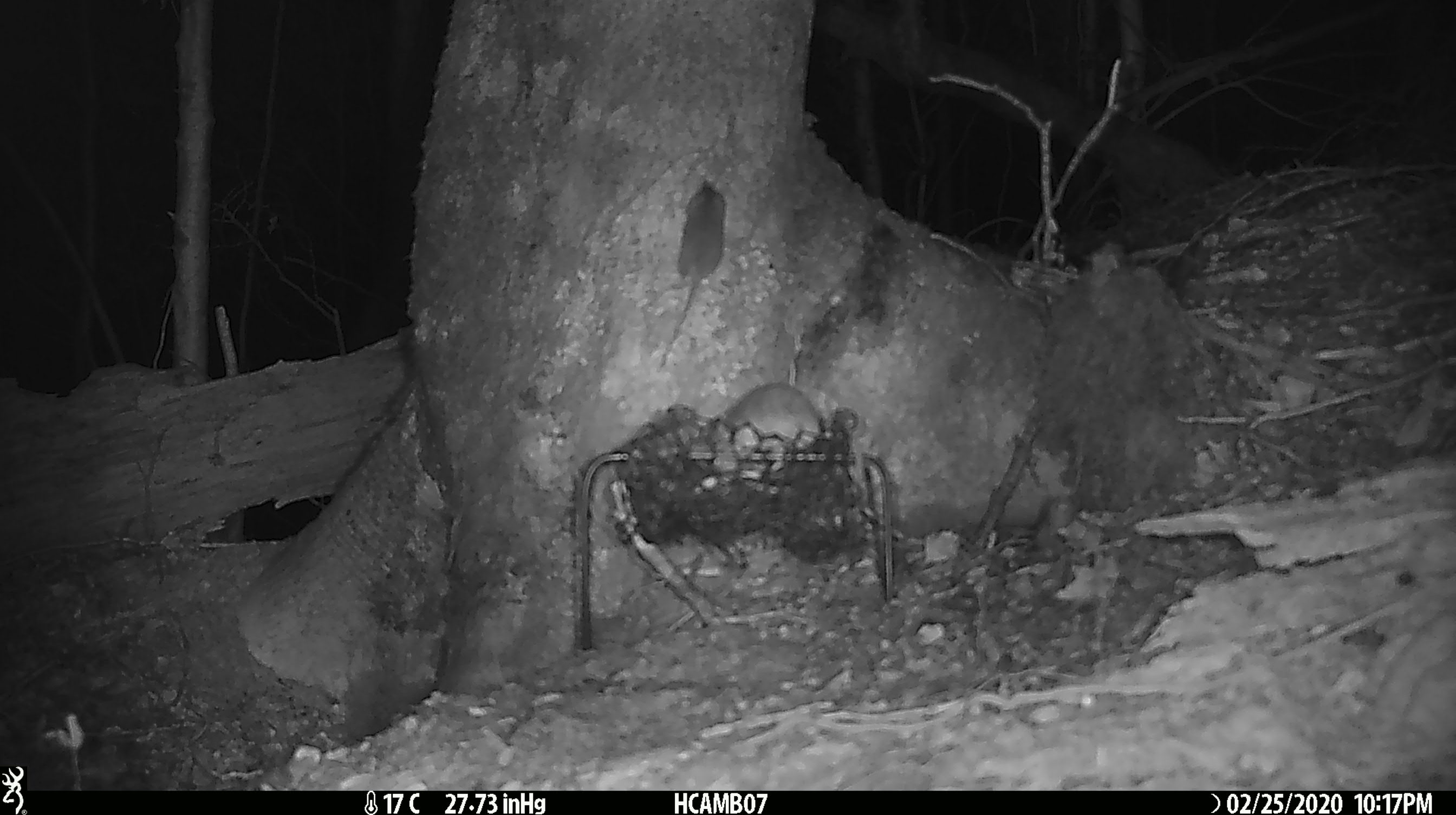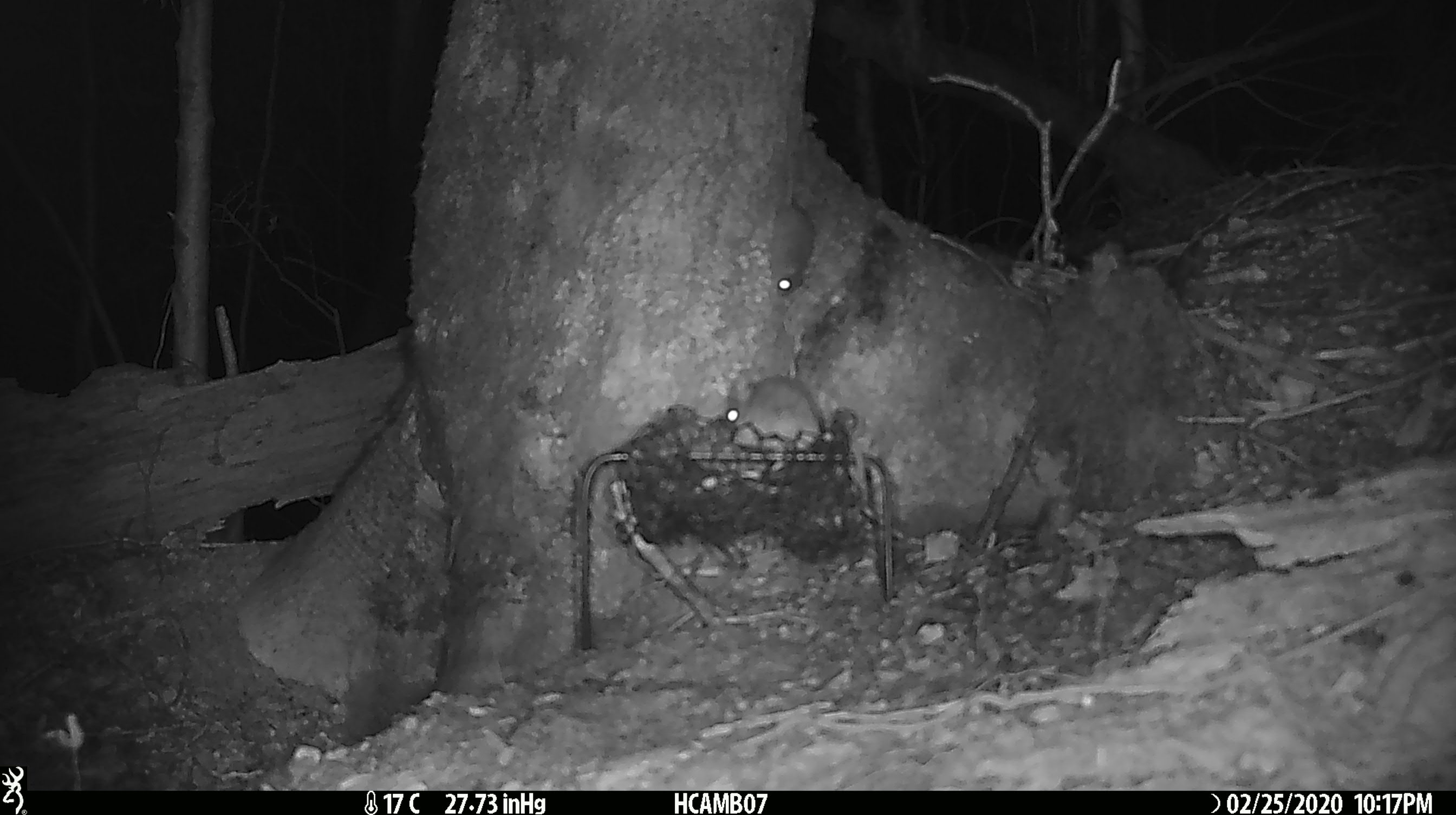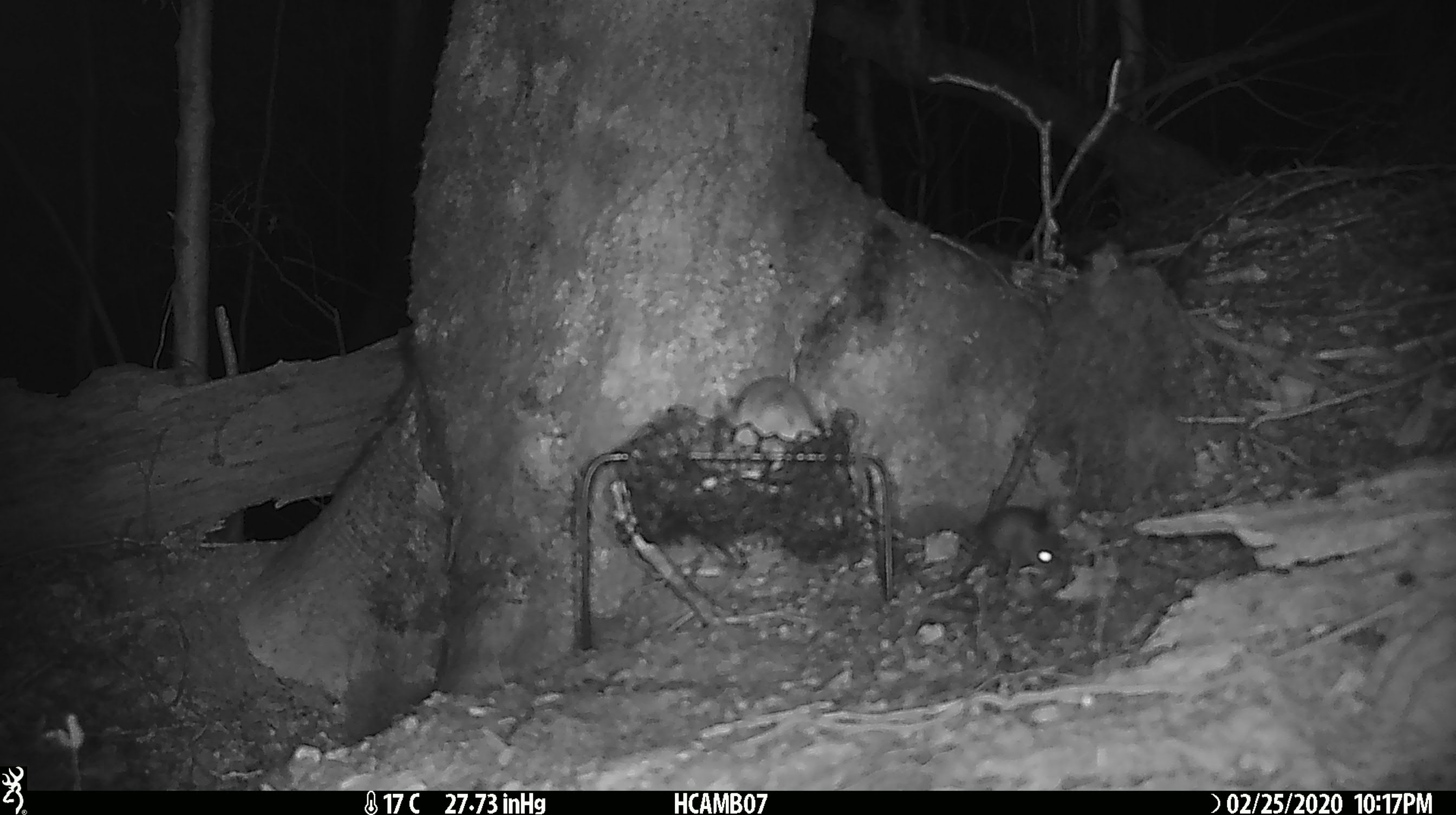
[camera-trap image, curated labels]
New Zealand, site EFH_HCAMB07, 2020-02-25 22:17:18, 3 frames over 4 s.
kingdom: Animalia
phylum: Chordata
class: Mammalia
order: Rodentia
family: Muridae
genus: Mus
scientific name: Mus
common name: mouse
Mouse (Mus).